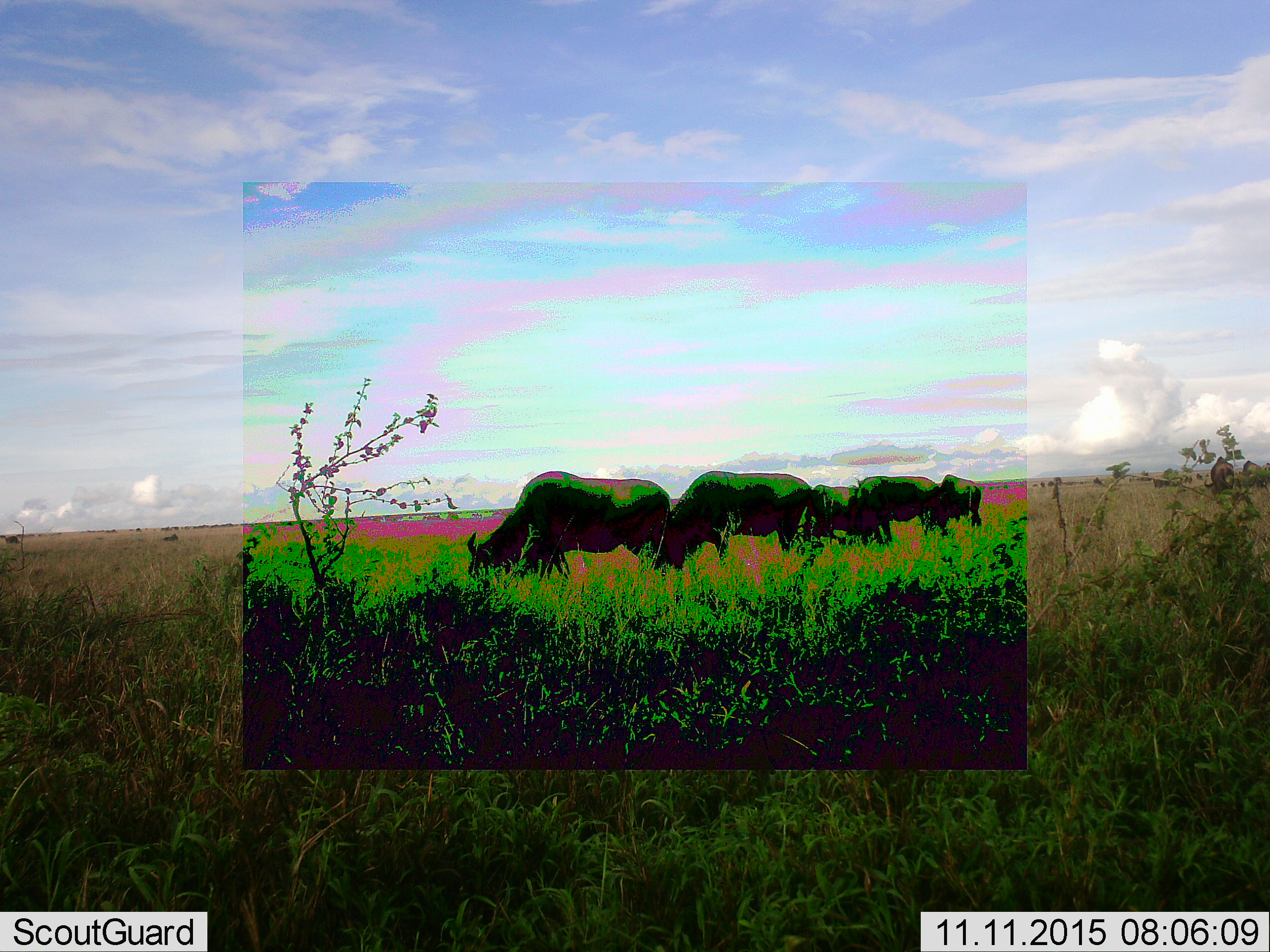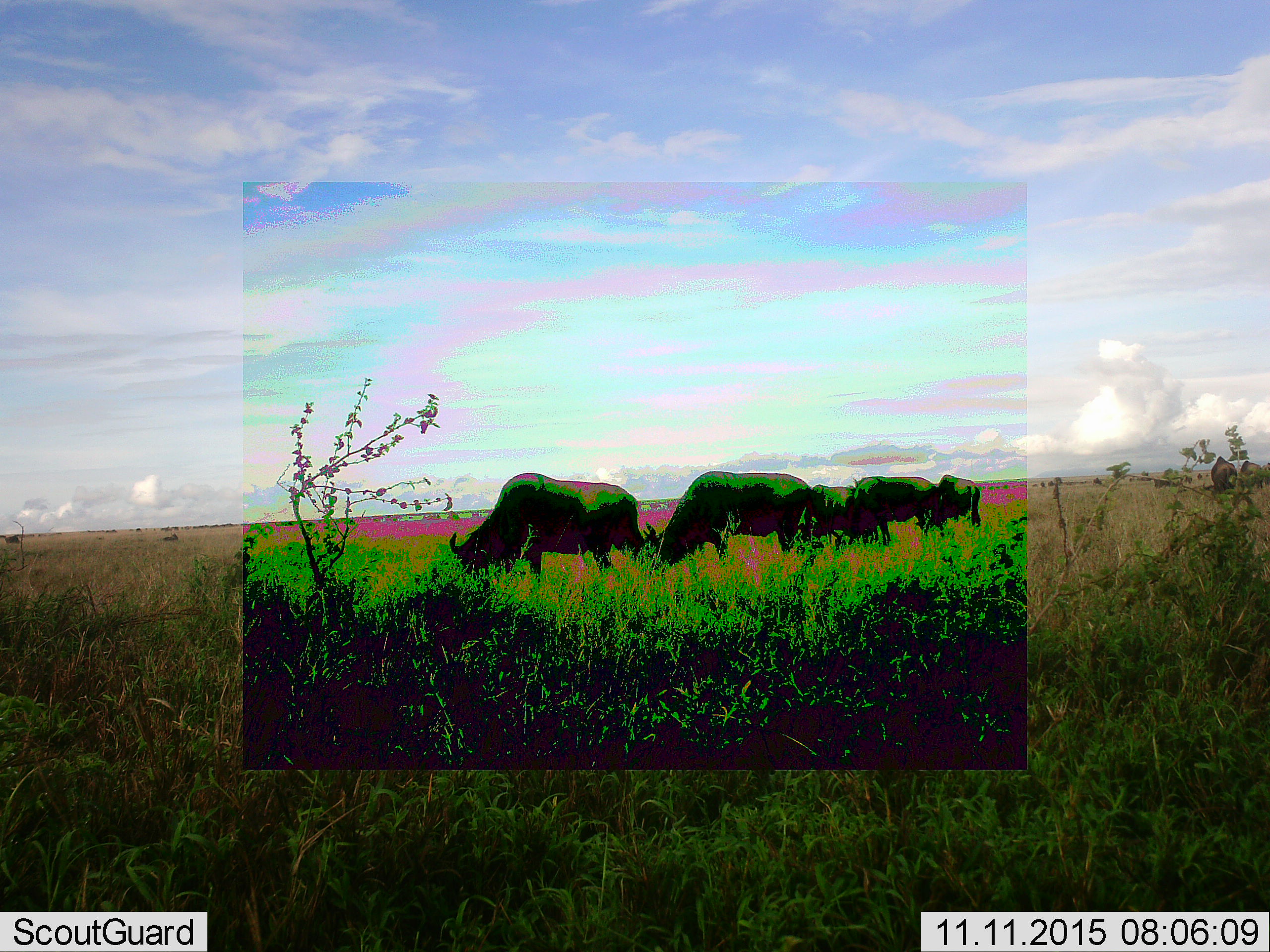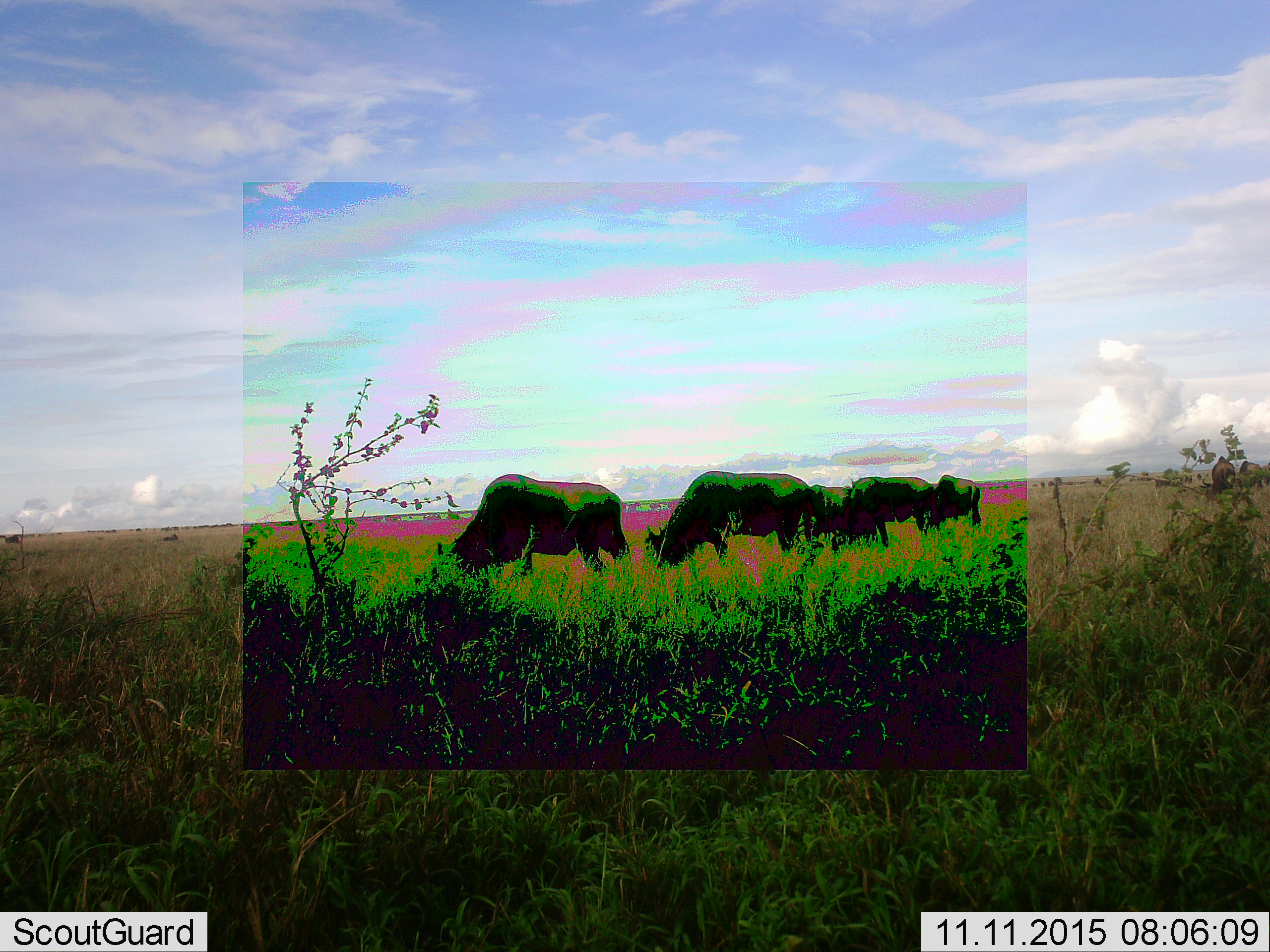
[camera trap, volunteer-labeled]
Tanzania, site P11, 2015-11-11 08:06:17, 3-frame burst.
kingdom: Animalia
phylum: Chordata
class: Mammalia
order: Artiodactyla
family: Bovidae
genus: Connochaetes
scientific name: Connochaetes taurinus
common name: blue wildebeest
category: wildebeest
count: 3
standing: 0%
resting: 0%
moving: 33%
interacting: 0%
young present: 0%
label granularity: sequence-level